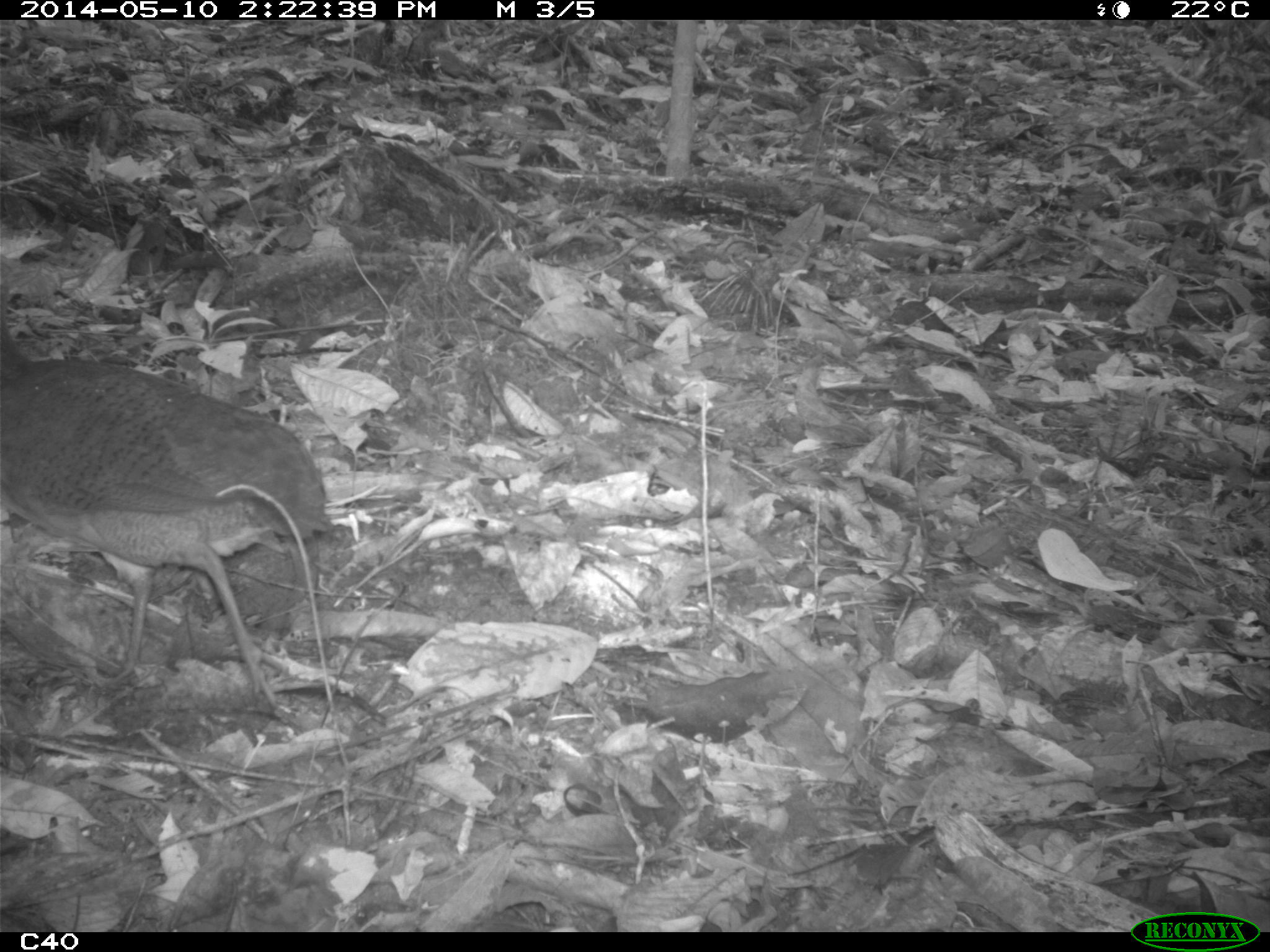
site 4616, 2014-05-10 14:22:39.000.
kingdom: Animalia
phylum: Chordata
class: Aves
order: Tinamiformes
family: Tinamidae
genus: Tinamus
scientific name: Tinamus major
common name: great tinamou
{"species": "Tinamus major (great tinamou)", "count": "1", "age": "adult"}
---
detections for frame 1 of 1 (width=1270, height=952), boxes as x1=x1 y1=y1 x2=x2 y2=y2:
tinamus major: x1=0 y1=283 x2=331 y2=728